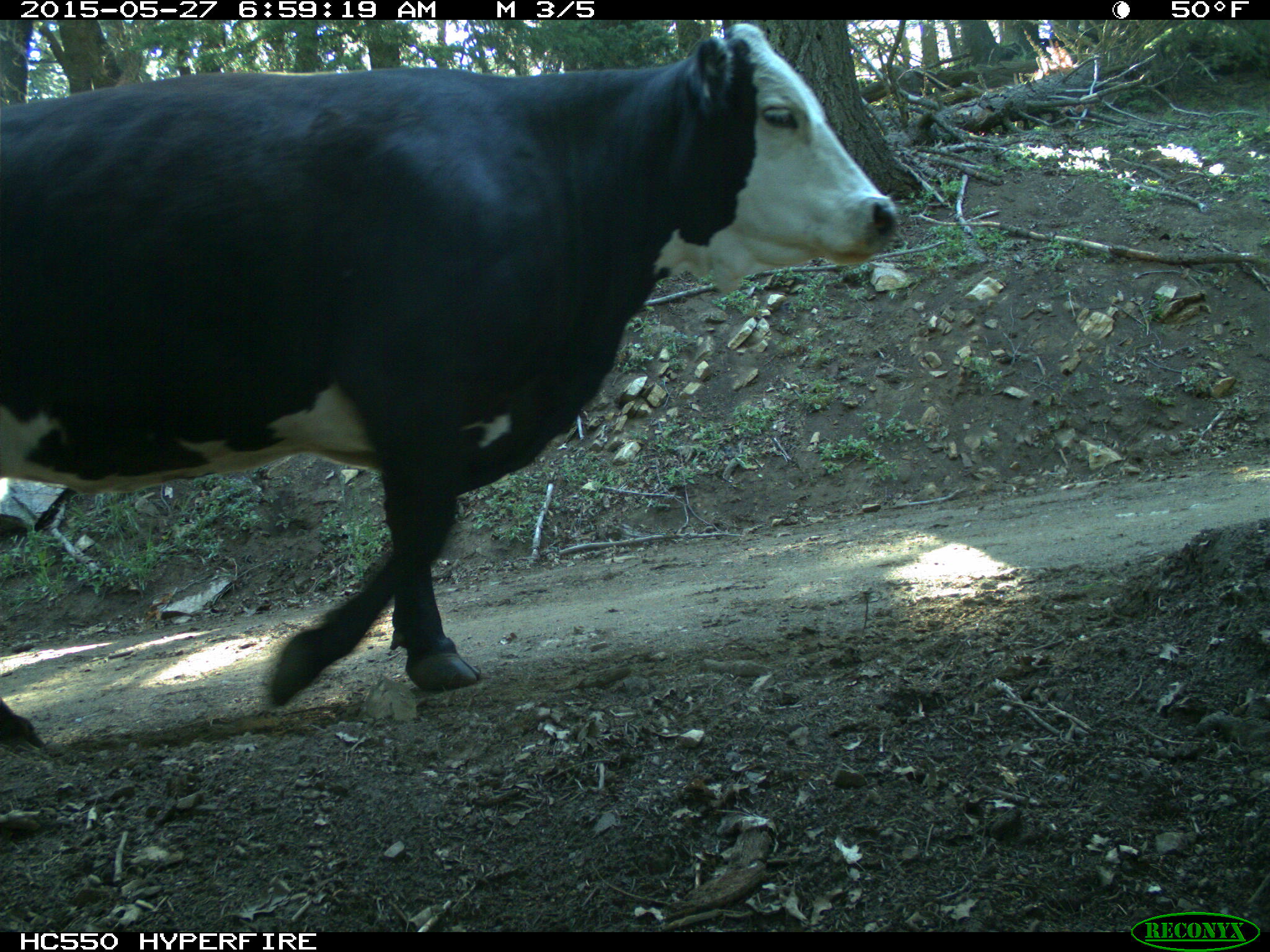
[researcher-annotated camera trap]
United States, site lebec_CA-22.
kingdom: Animalia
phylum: Chordata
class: Mammalia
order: Artiodactyla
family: Bovidae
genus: Bos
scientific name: Bos taurus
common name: domestic cow